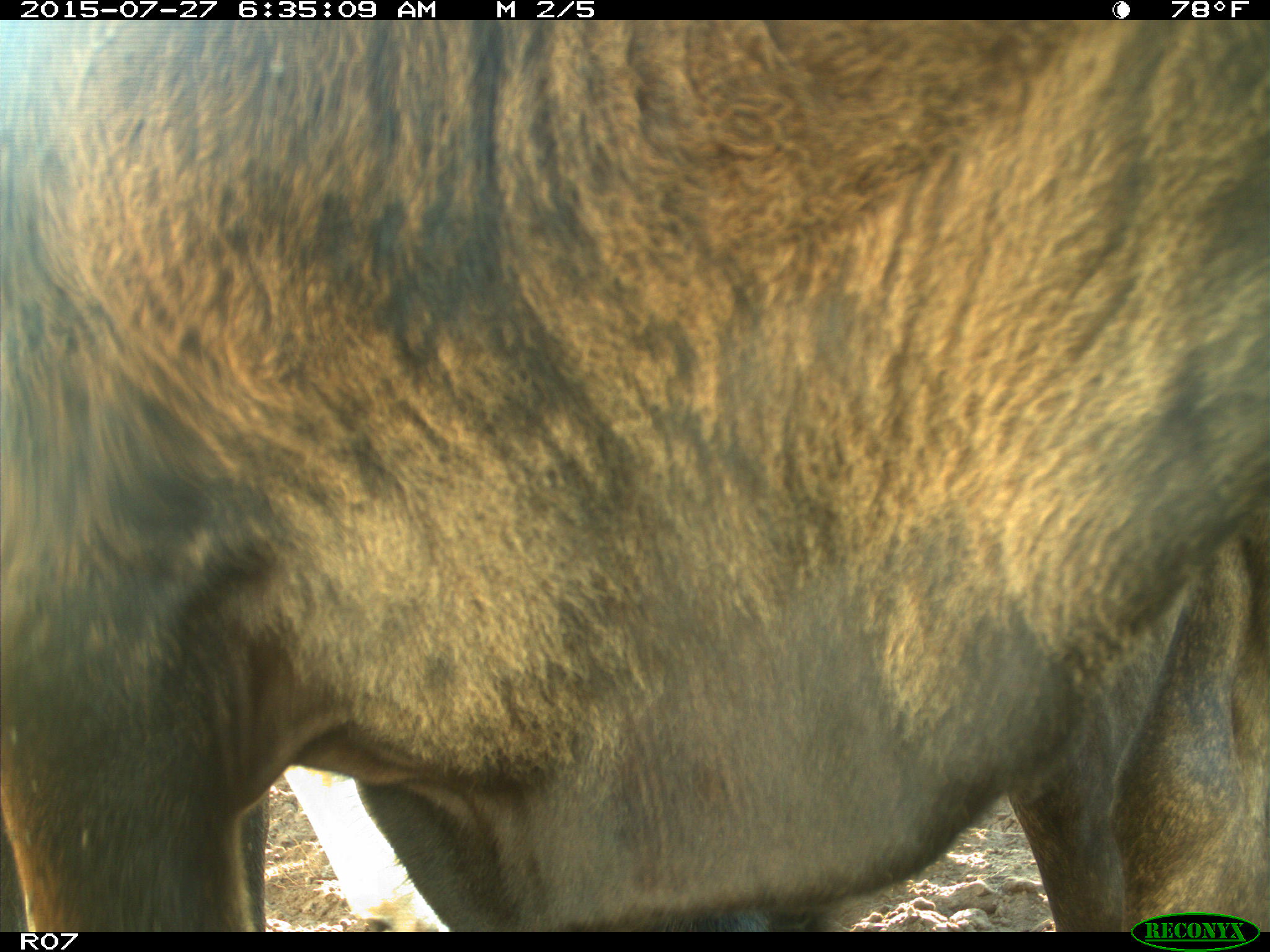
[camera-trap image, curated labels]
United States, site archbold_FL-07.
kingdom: Animalia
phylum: Chordata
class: Mammalia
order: Artiodactyla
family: Bovidae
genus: Bos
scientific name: Bos taurus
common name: domestic cow